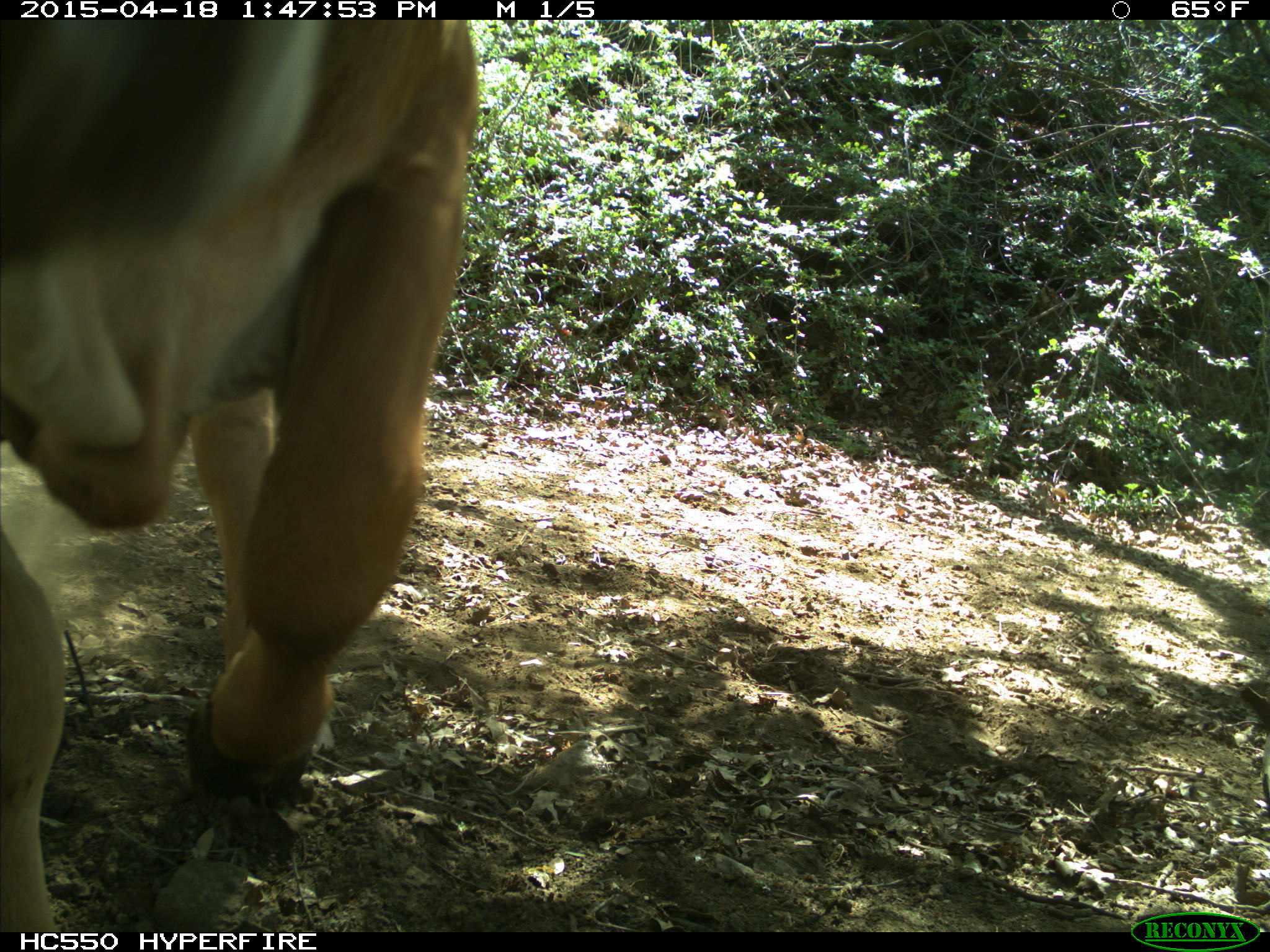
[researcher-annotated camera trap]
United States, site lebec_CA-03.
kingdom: Animalia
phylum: Chordata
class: Mammalia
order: Artiodactyla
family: Bovidae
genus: Bos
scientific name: Bos taurus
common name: domestic cow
Bos taurus (domestic cow).